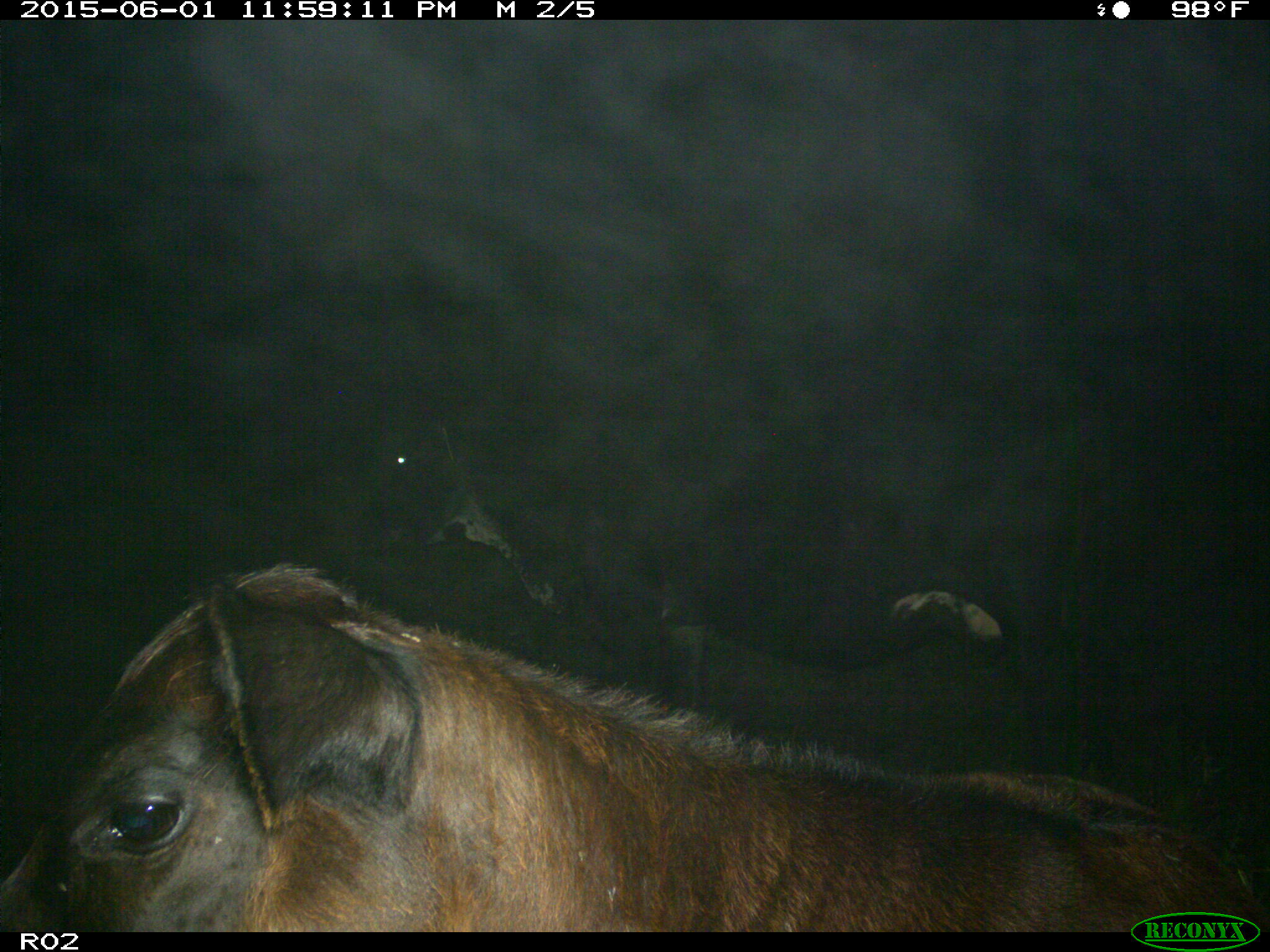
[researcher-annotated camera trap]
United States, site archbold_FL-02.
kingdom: Animalia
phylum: Chordata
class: Mammalia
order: Artiodactyla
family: Bovidae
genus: Bos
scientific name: Bos taurus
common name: domestic cow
Bos taurus (domestic cow).